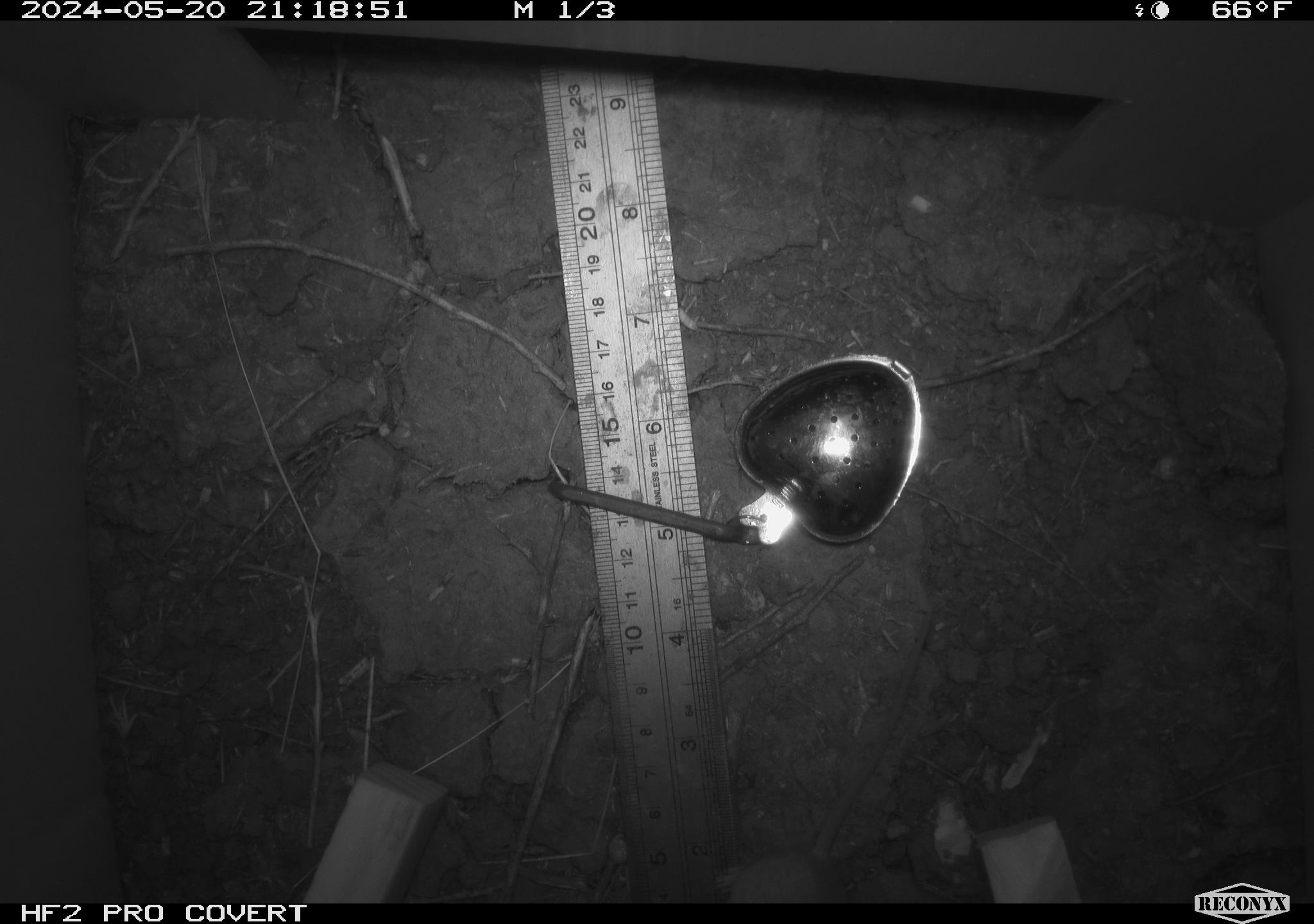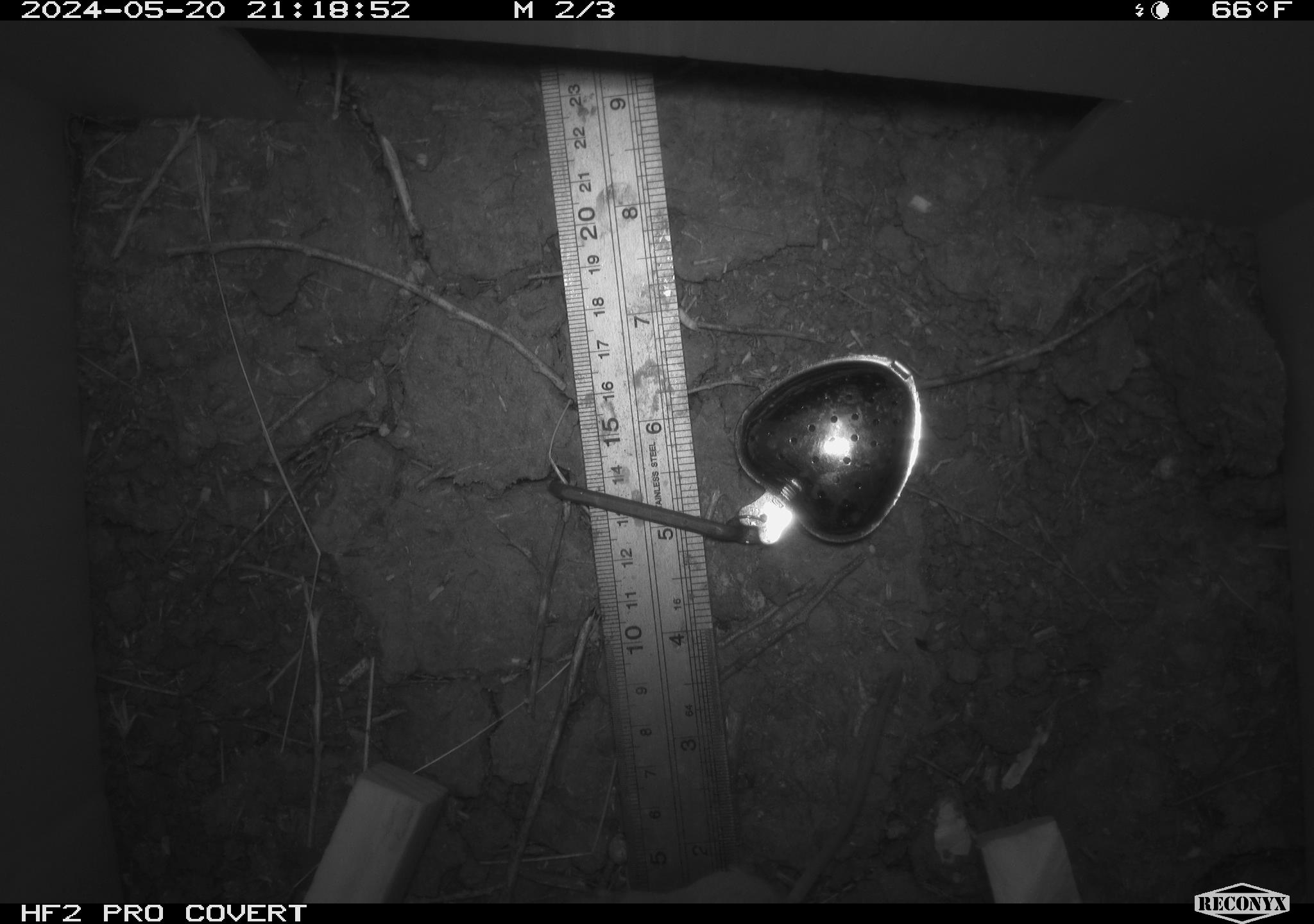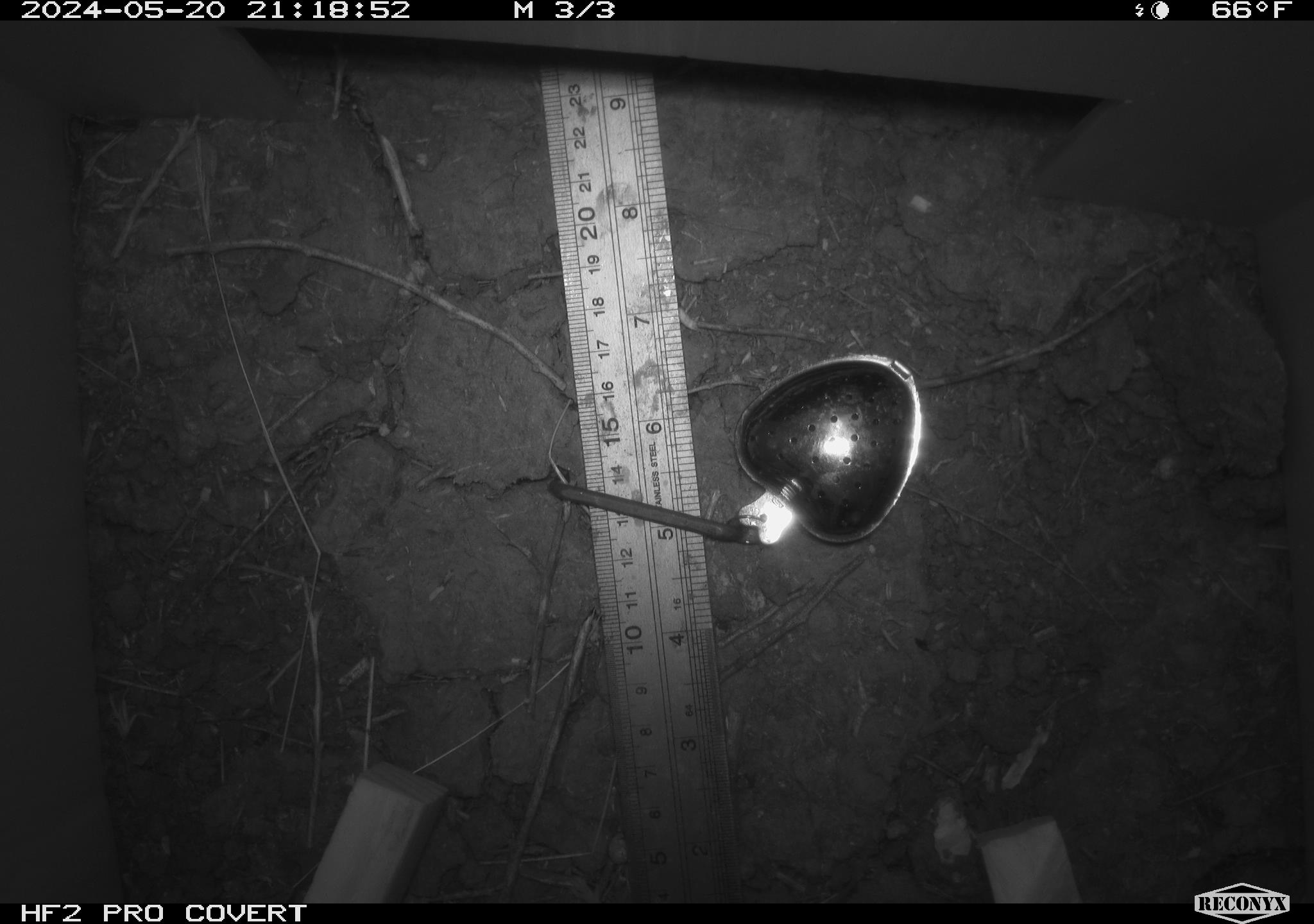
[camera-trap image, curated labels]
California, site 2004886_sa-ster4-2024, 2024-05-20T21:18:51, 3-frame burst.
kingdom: Animalia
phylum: Chordata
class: Mammalia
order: Rodentia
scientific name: Rodentia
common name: mouse species